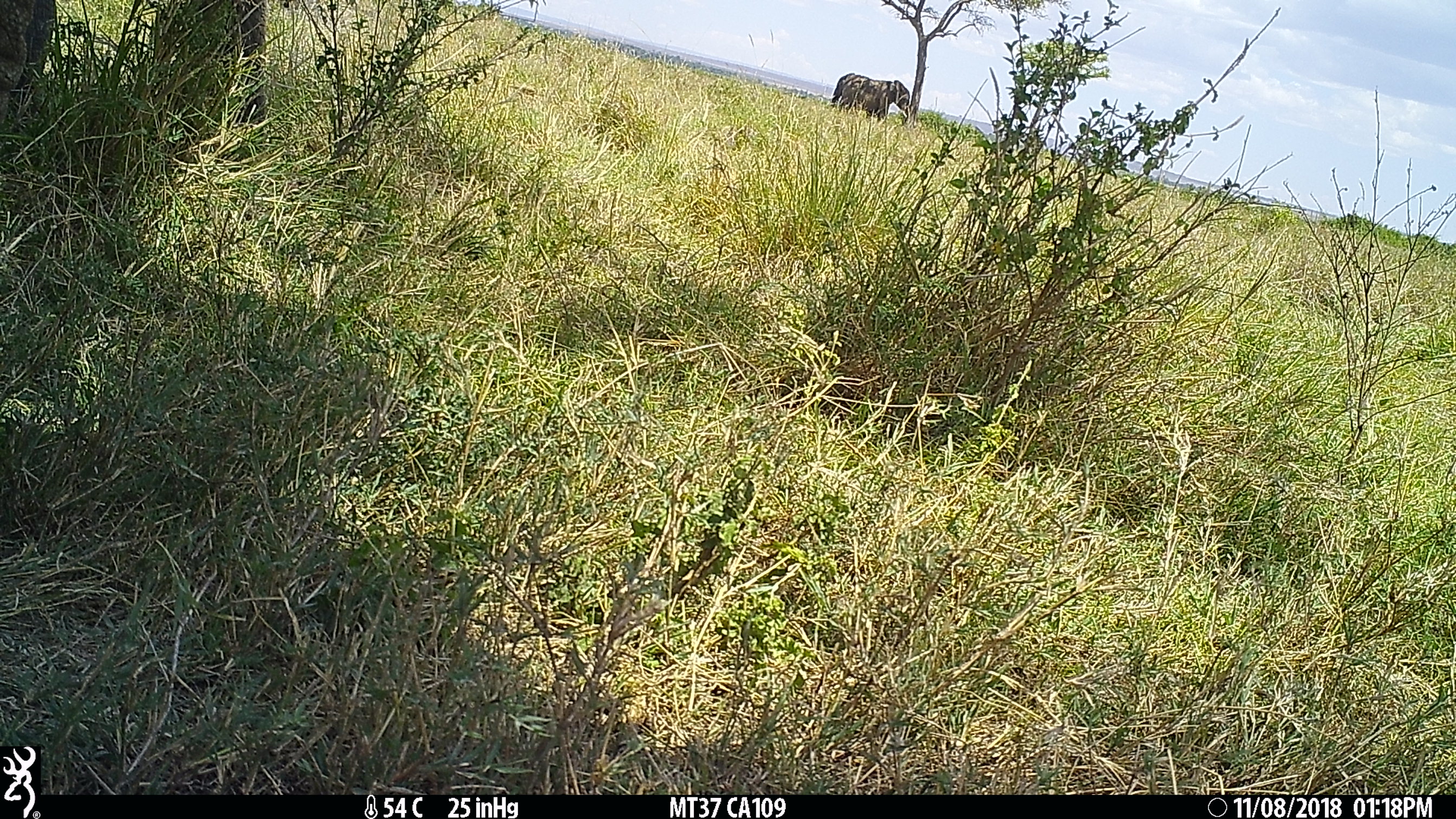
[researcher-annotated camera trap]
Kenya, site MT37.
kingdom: Animalia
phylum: Chordata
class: Mammalia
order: Proboscidea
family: Elephantidae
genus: Loxodonta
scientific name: Loxodonta africana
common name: elephant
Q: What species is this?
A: Elephant (Loxodonta africana).